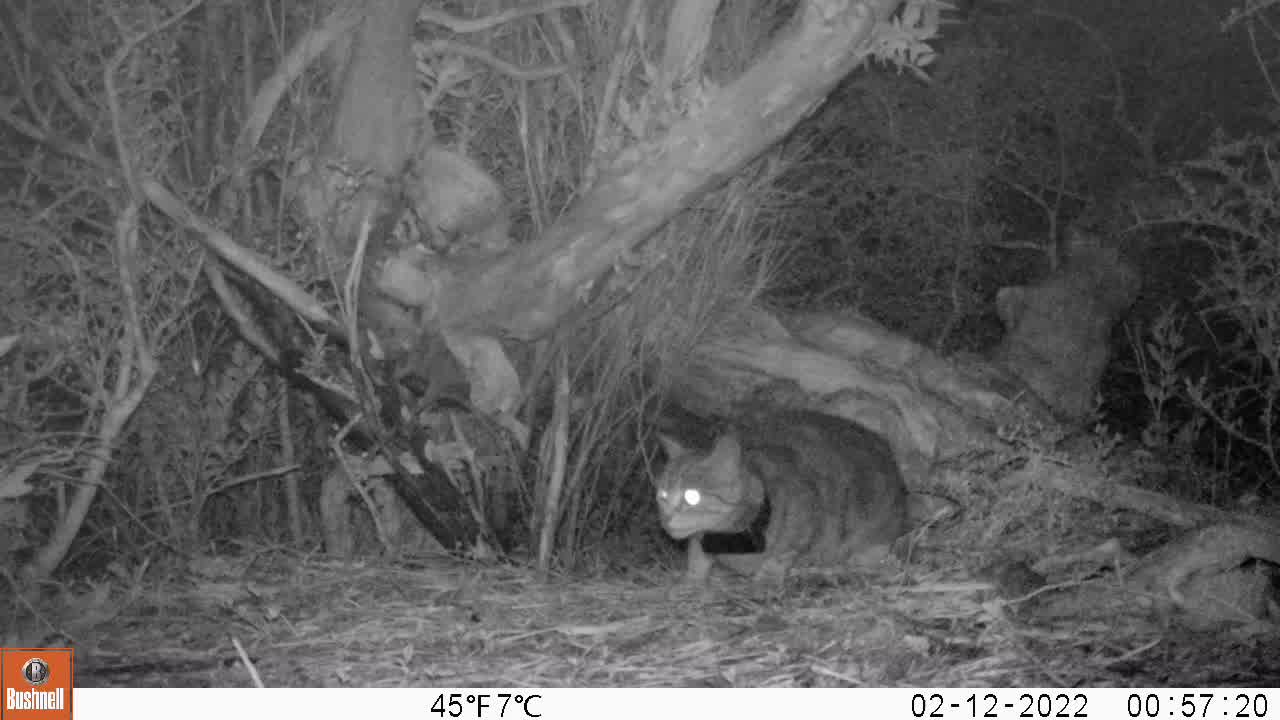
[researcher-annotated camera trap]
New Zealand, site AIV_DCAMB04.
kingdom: Animalia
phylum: Chordata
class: Mammalia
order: Carnivora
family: Felidae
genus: Felis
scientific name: Felis catus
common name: domestic cat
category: cat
Cat (domestic cat) (Felis catus).